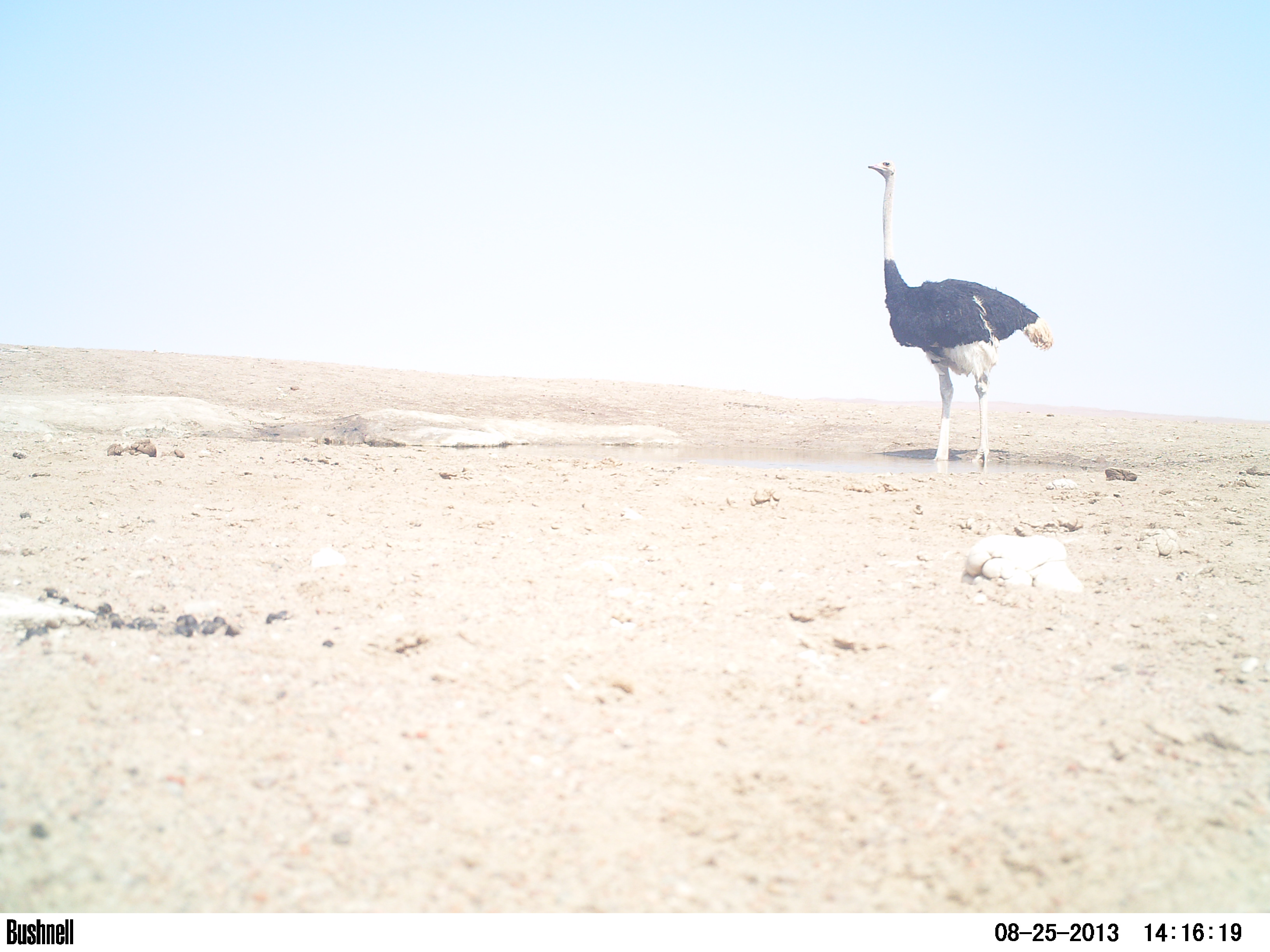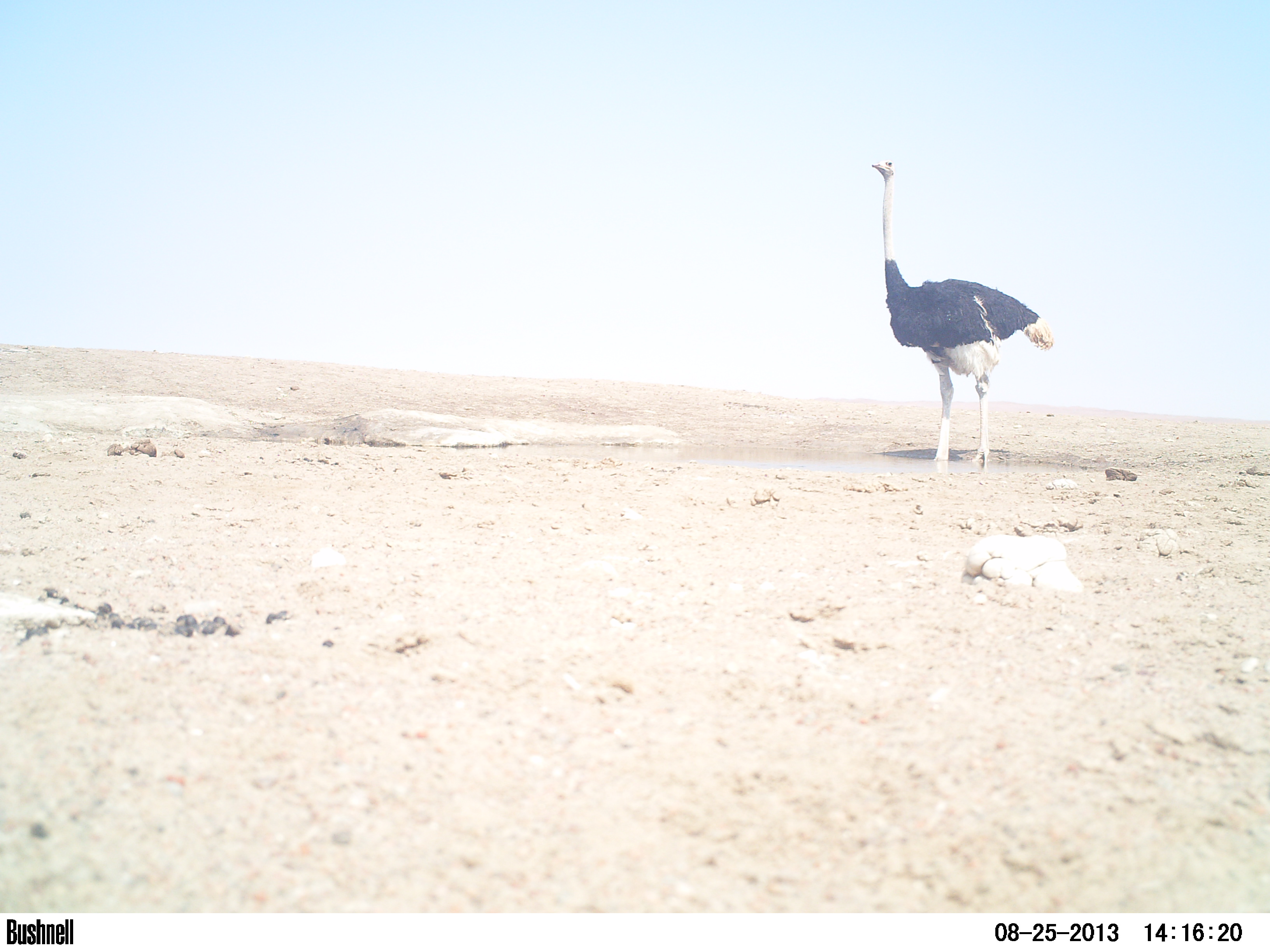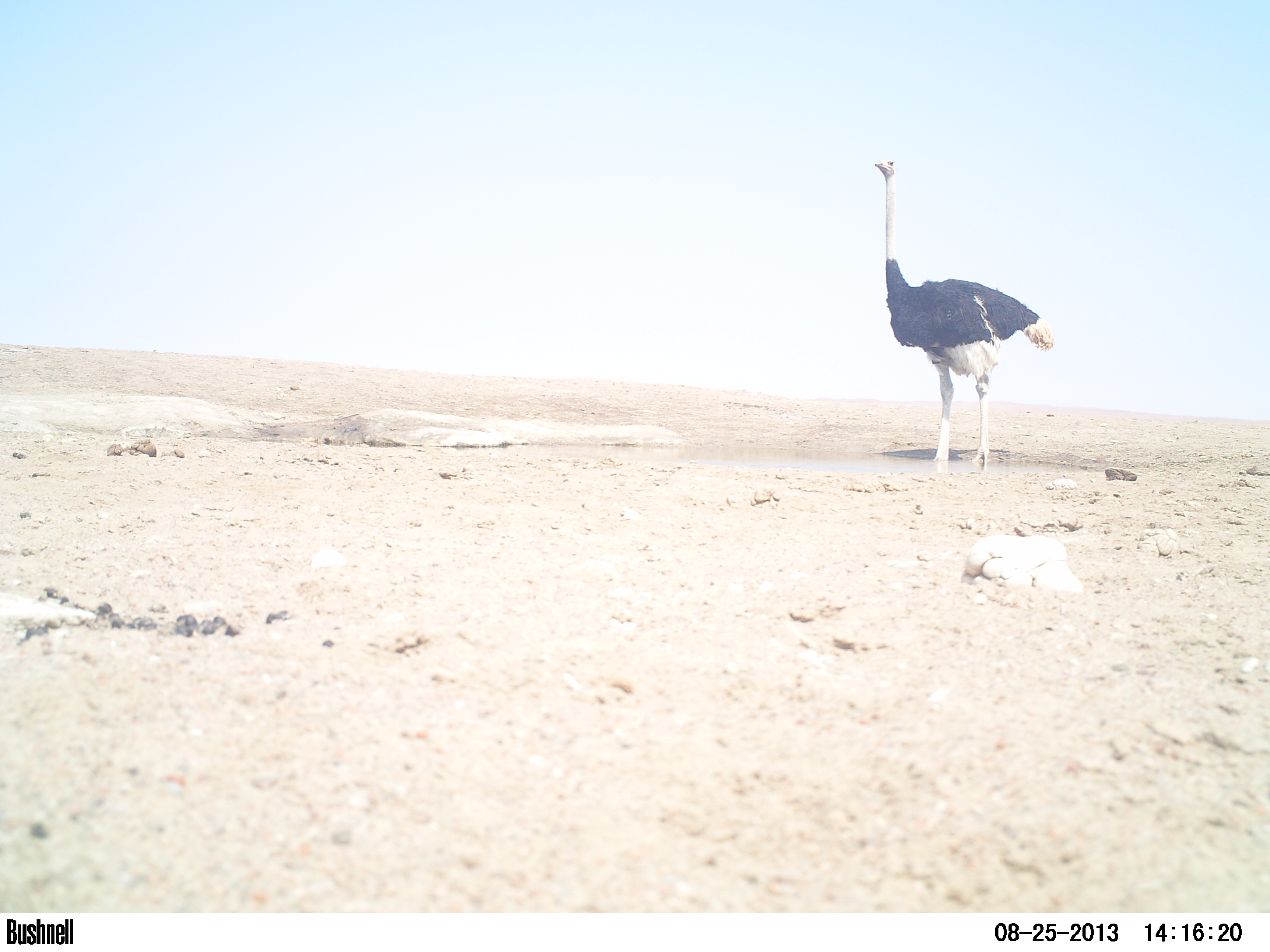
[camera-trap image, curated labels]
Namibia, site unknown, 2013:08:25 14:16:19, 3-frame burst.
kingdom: Animalia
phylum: Chordata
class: Aves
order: Struthioniformes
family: Struthionidae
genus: Struthio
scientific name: Struthio camelus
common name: common ostrich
Struthio camelus (common ostrich).